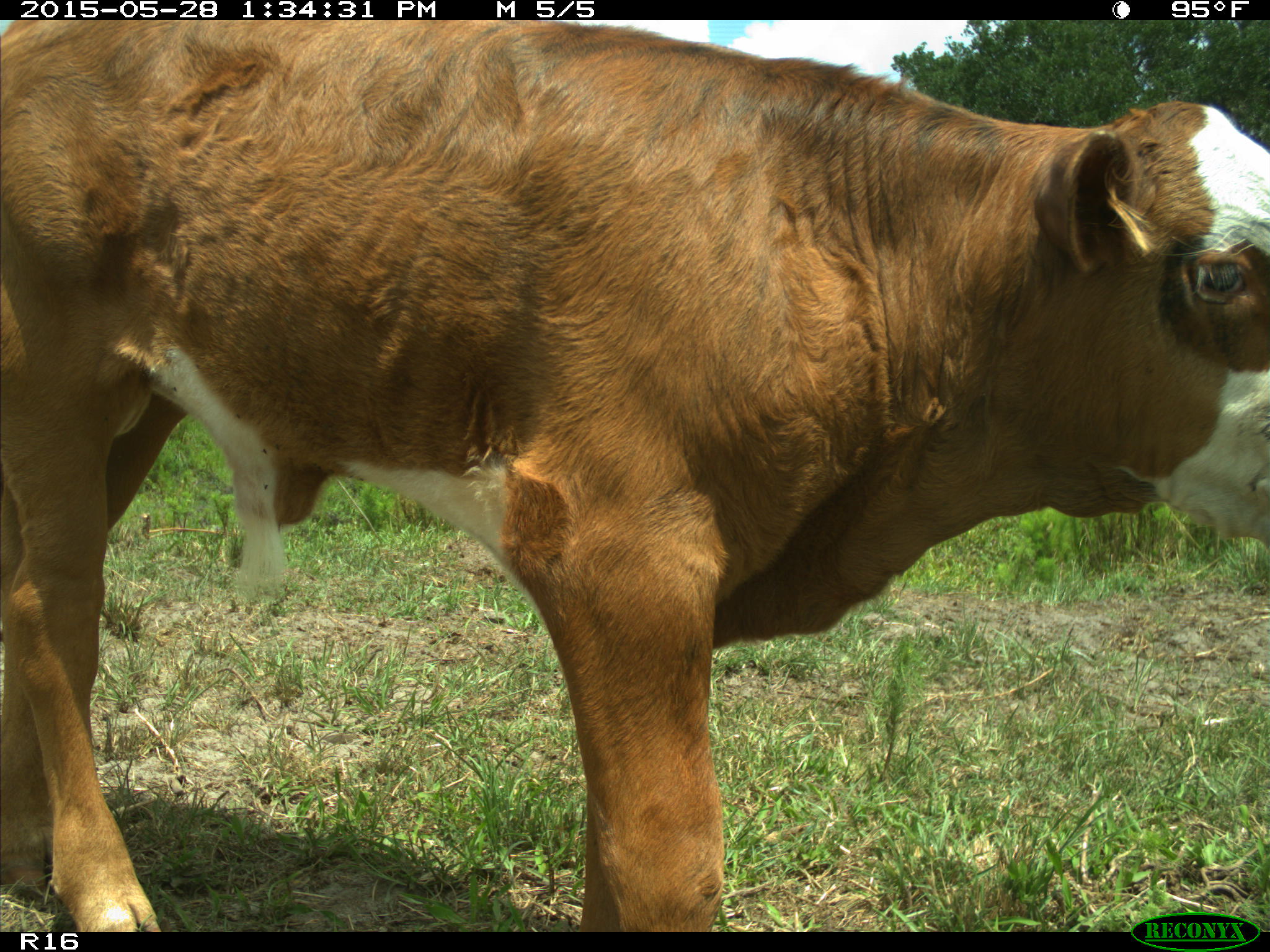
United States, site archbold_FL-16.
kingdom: Animalia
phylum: Chordata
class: Mammalia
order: Artiodactyla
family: Bovidae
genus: Bos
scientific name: Bos taurus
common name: domestic cow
Bos taurus (domestic cow).